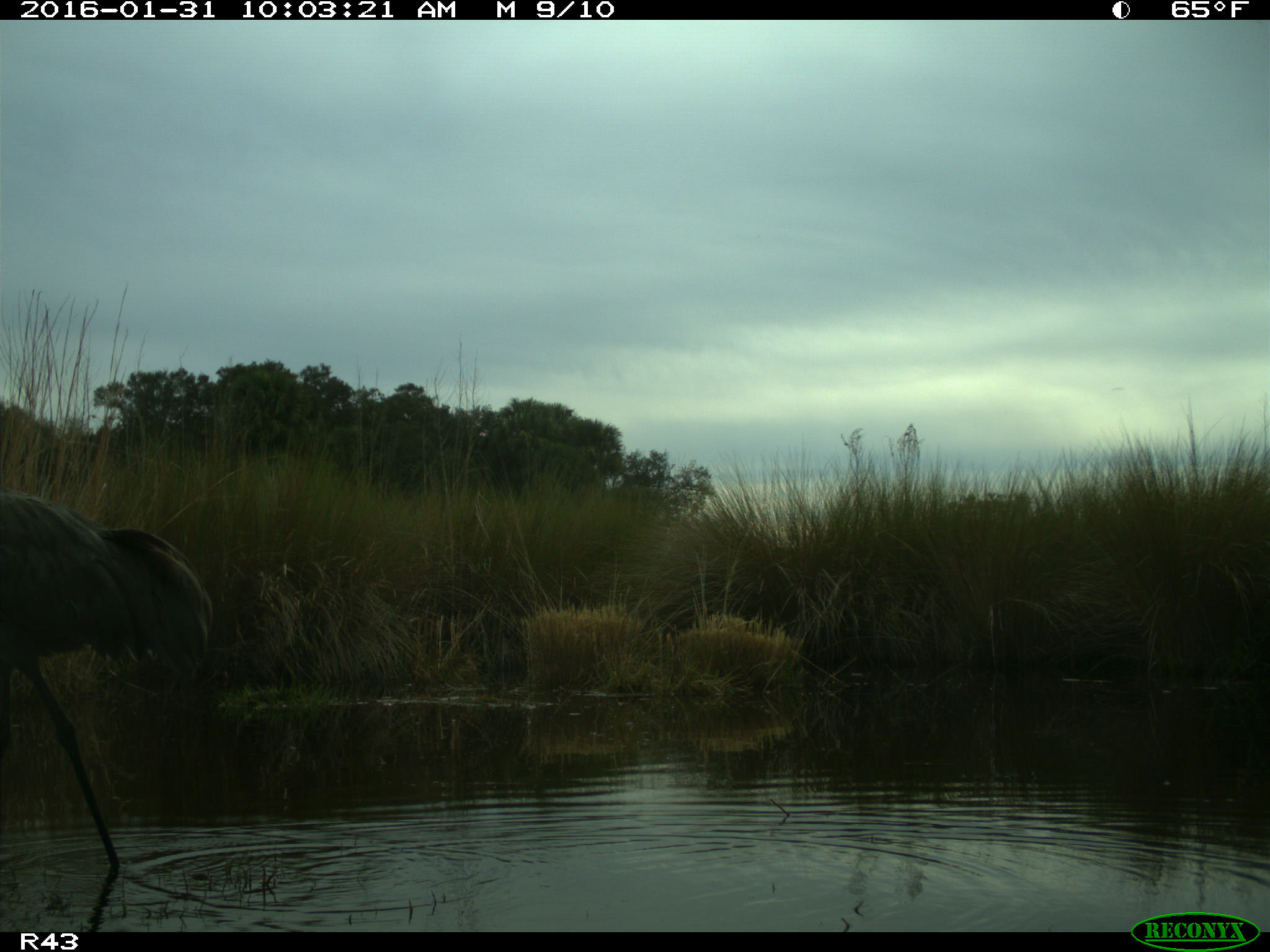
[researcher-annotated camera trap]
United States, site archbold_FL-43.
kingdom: Animalia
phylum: Chordata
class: Aves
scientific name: Aves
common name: birds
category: unidentified bird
Unidentified bird (birds) (Aves).